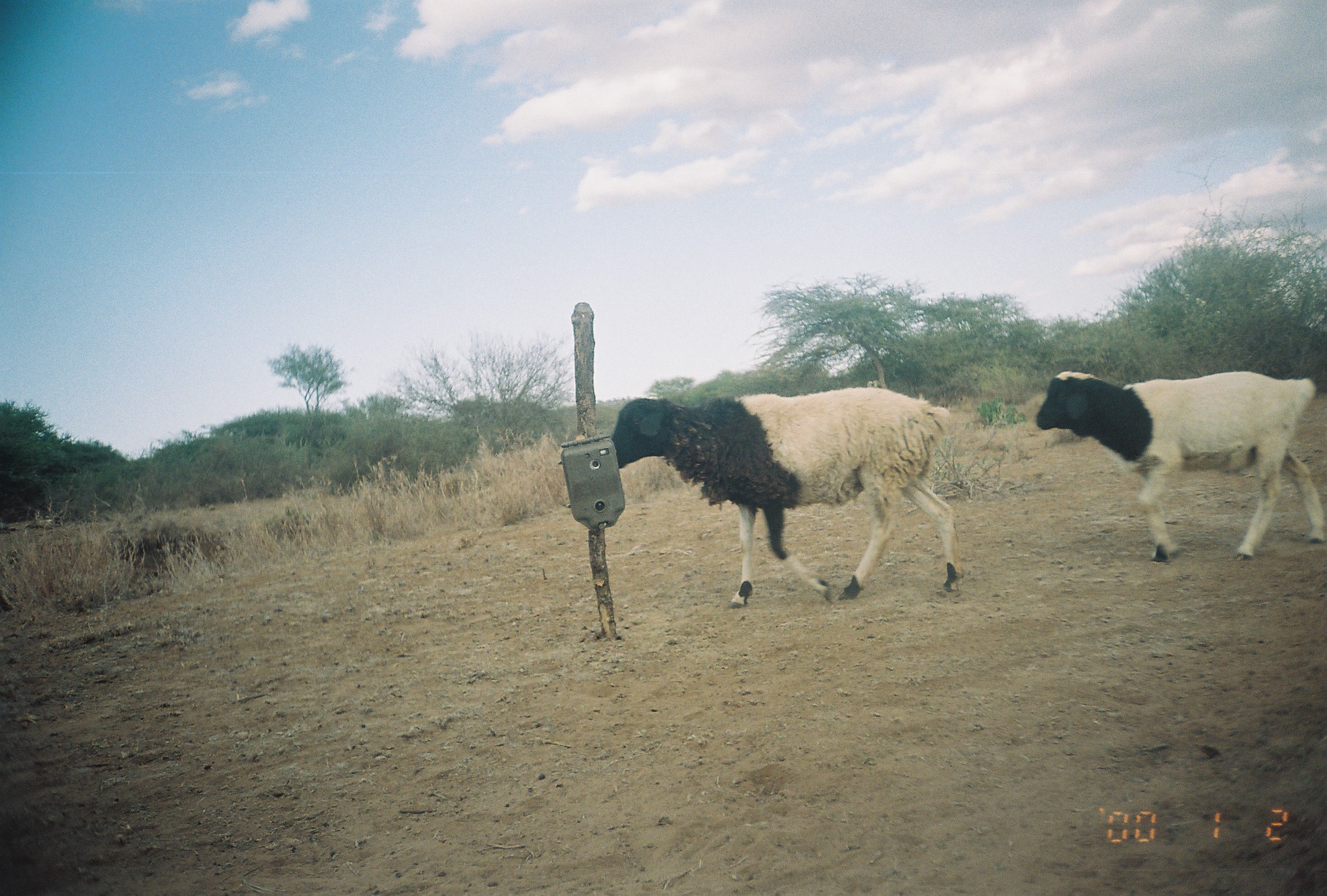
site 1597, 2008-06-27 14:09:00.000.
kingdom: Animalia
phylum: Chordata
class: Mammalia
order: Artiodactyla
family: Bovidae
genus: Ovis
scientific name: Ovis aries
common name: domestic sheep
Ovis aries (domestic sheep), count 2.